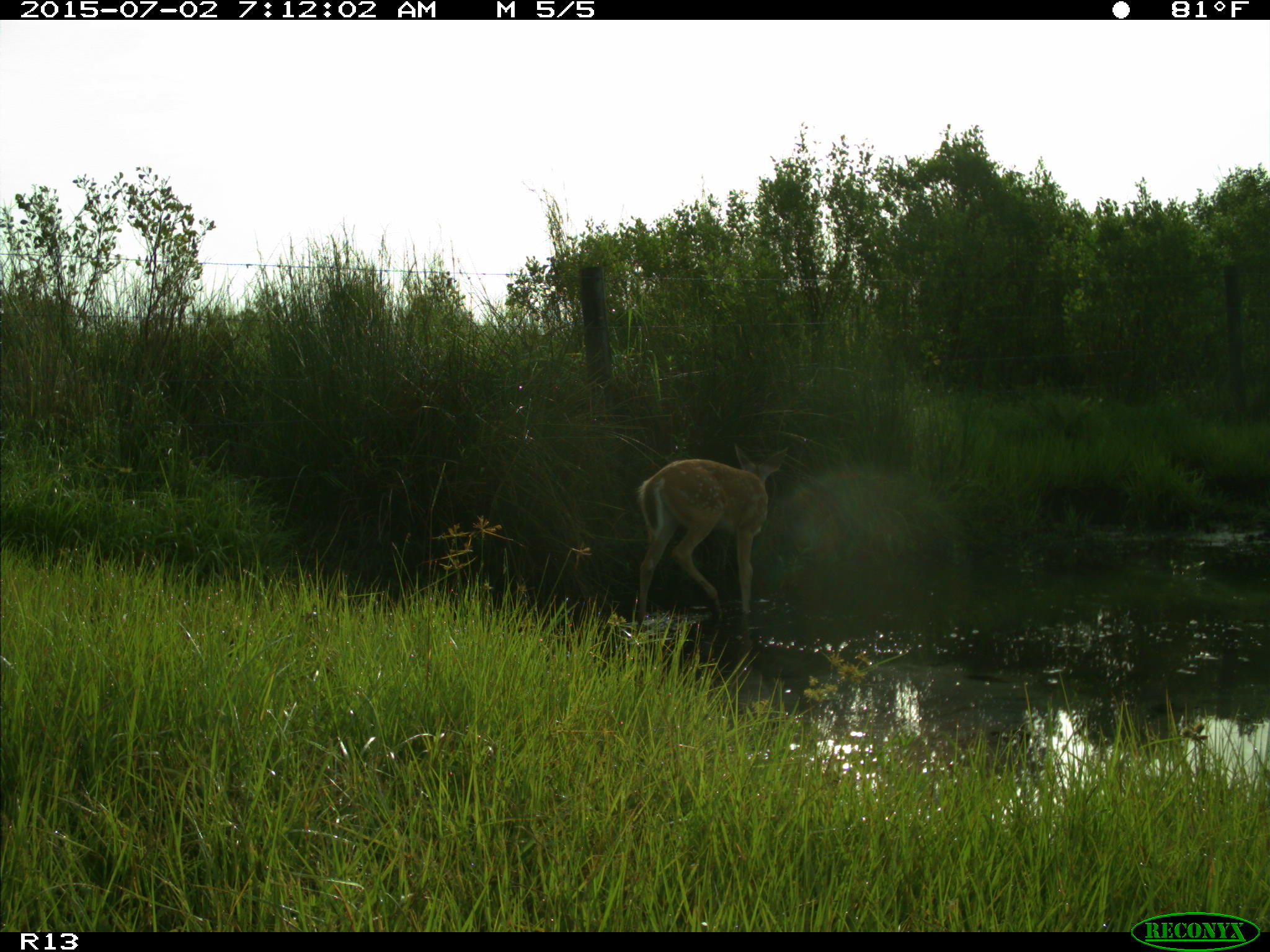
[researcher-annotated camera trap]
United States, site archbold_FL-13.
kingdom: Animalia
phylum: Chordata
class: Mammalia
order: Artiodactyla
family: Cervidae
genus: Odocoileus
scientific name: Odocoileus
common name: deer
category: unidentified deer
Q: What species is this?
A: Unidentified deer (deer) (Odocoileus).